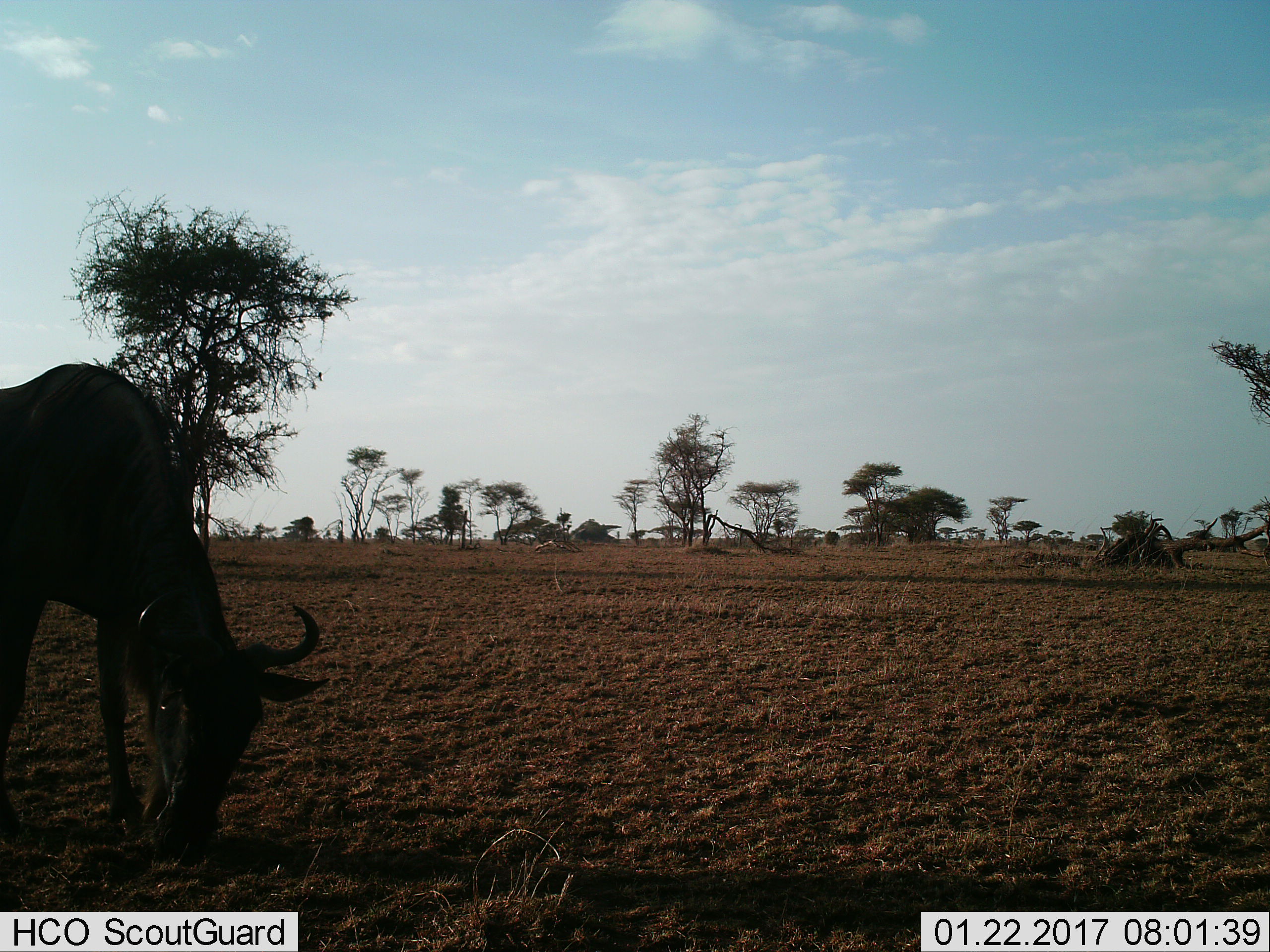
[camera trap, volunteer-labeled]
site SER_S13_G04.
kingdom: Animalia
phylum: Chordata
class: Mammalia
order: Artiodactyla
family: Bovidae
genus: Connochaetes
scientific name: Connochaetes taurinus taurinus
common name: blue wildebeest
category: wildebeestblue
Wildebeestblue (blue wildebeest) (Connochaetes taurinus taurinus), count 1. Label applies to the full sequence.